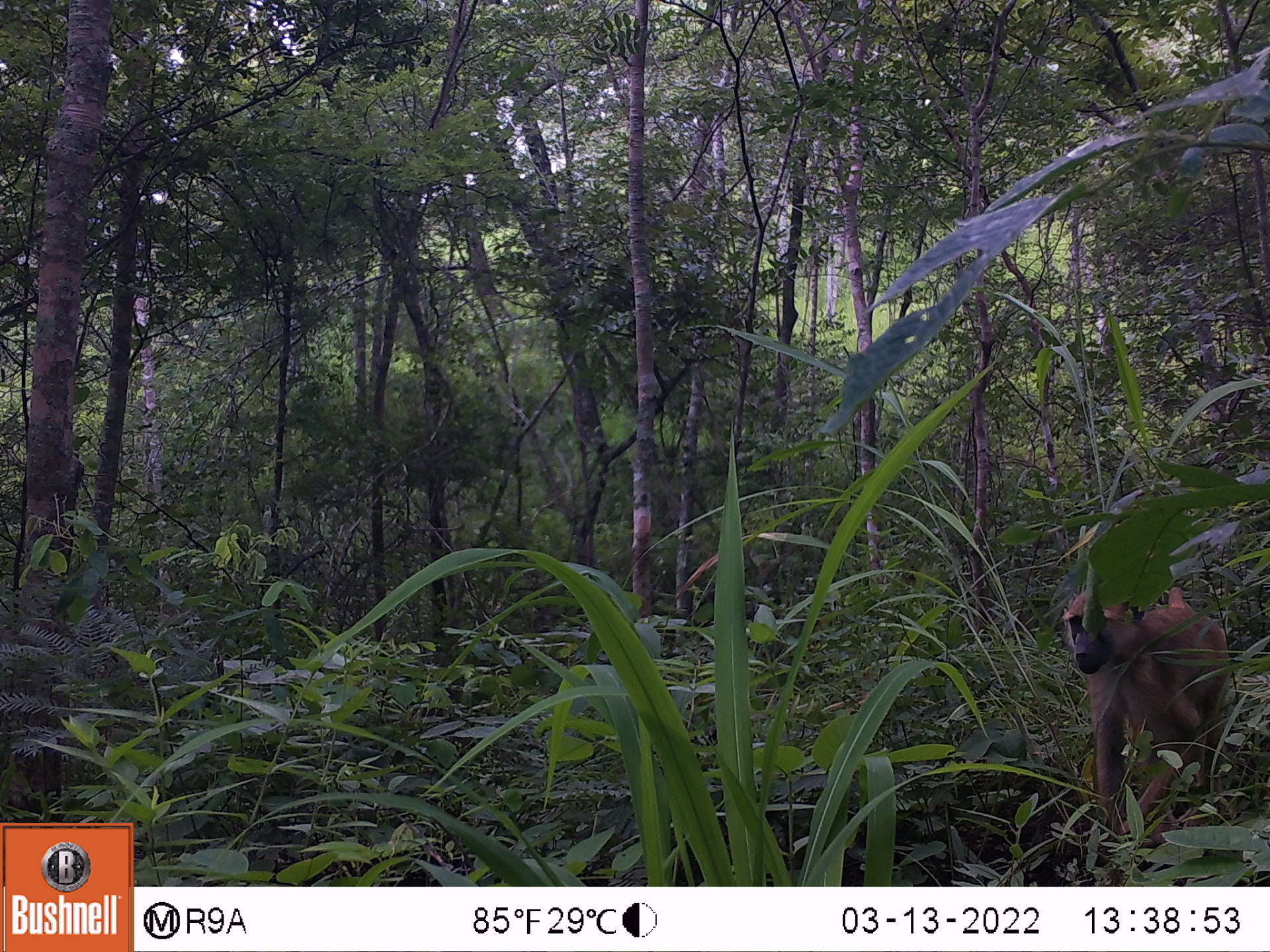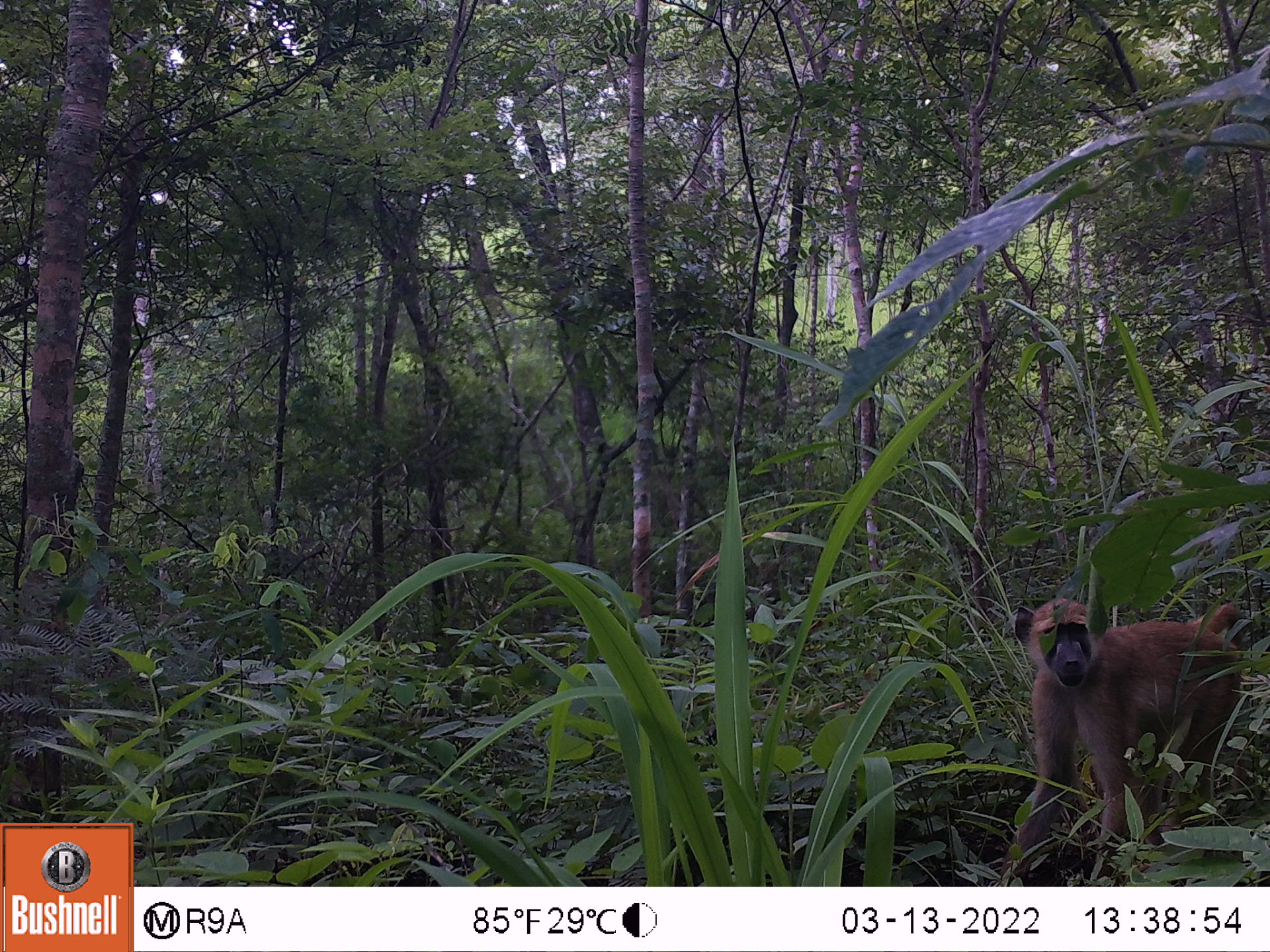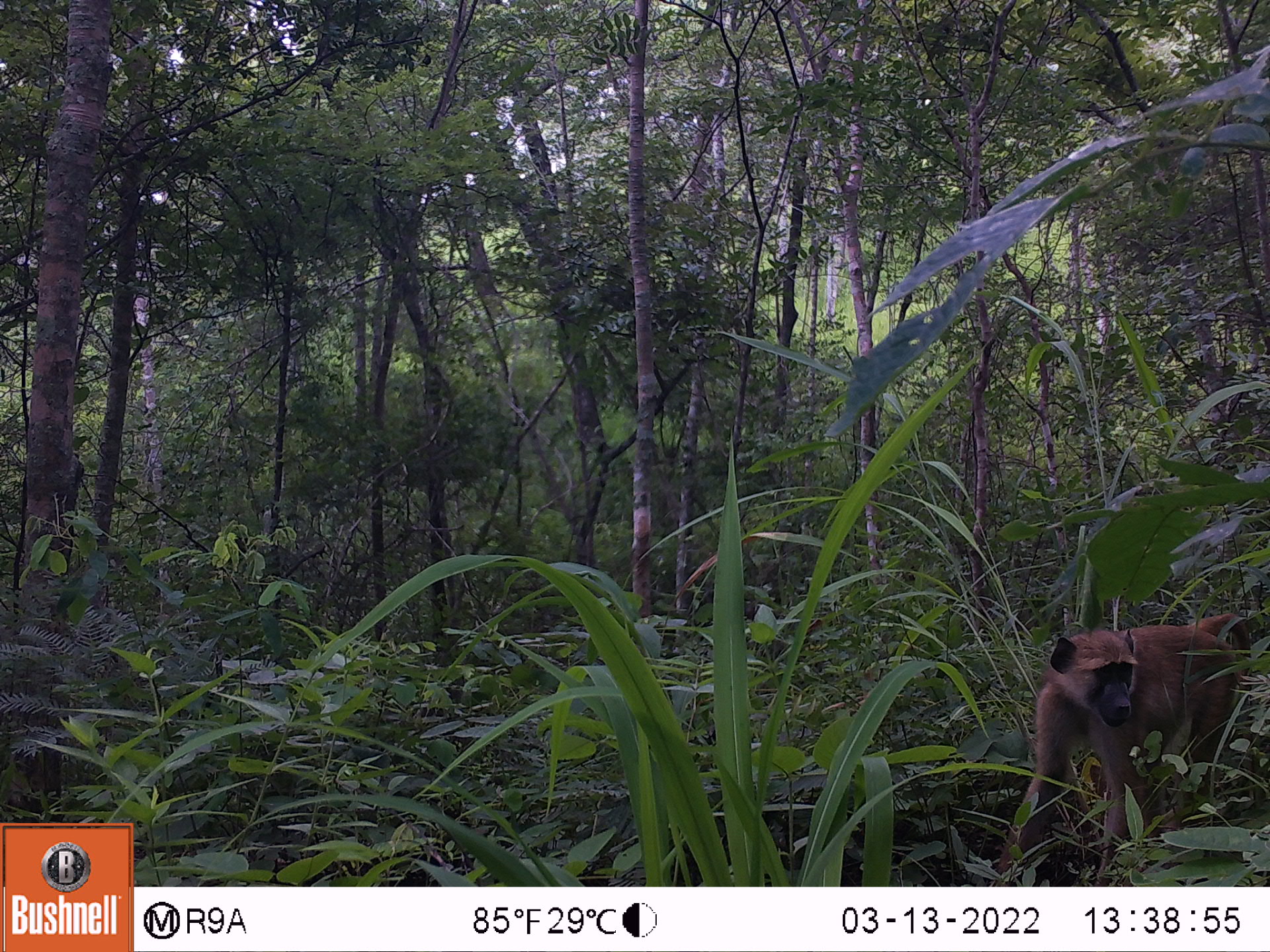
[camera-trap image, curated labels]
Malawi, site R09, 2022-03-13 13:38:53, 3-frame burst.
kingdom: Animalia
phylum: Chordata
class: Mammalia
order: Primates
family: Cercopithecidae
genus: Papio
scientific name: Papio cynocephalus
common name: yellow baboon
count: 1